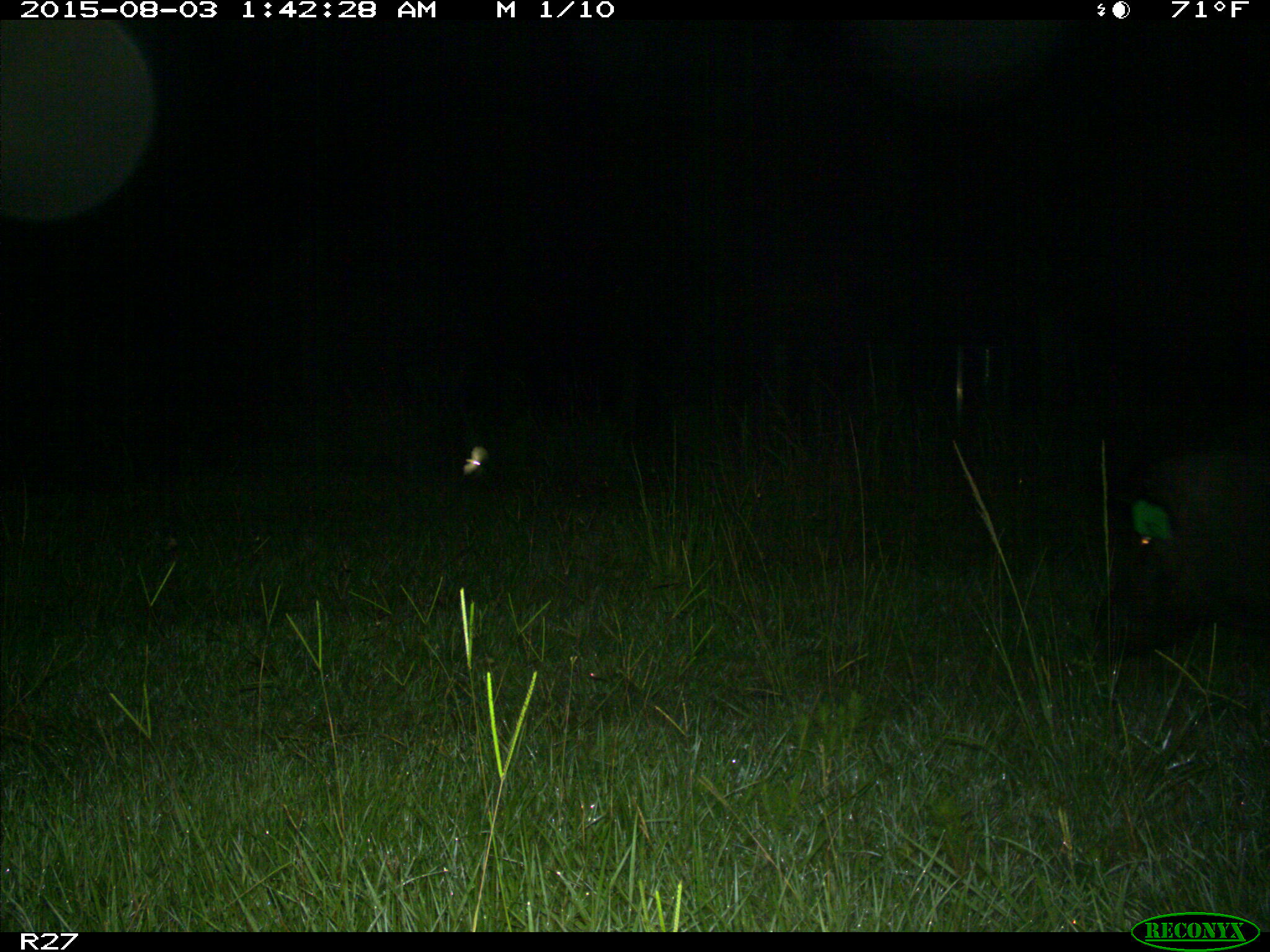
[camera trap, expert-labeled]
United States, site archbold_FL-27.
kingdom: Animalia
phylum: Chordata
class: Mammalia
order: Artiodactyla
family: Suidae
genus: Sus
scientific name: Sus scrofa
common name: wild boar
Sus scrofa (wild boar).